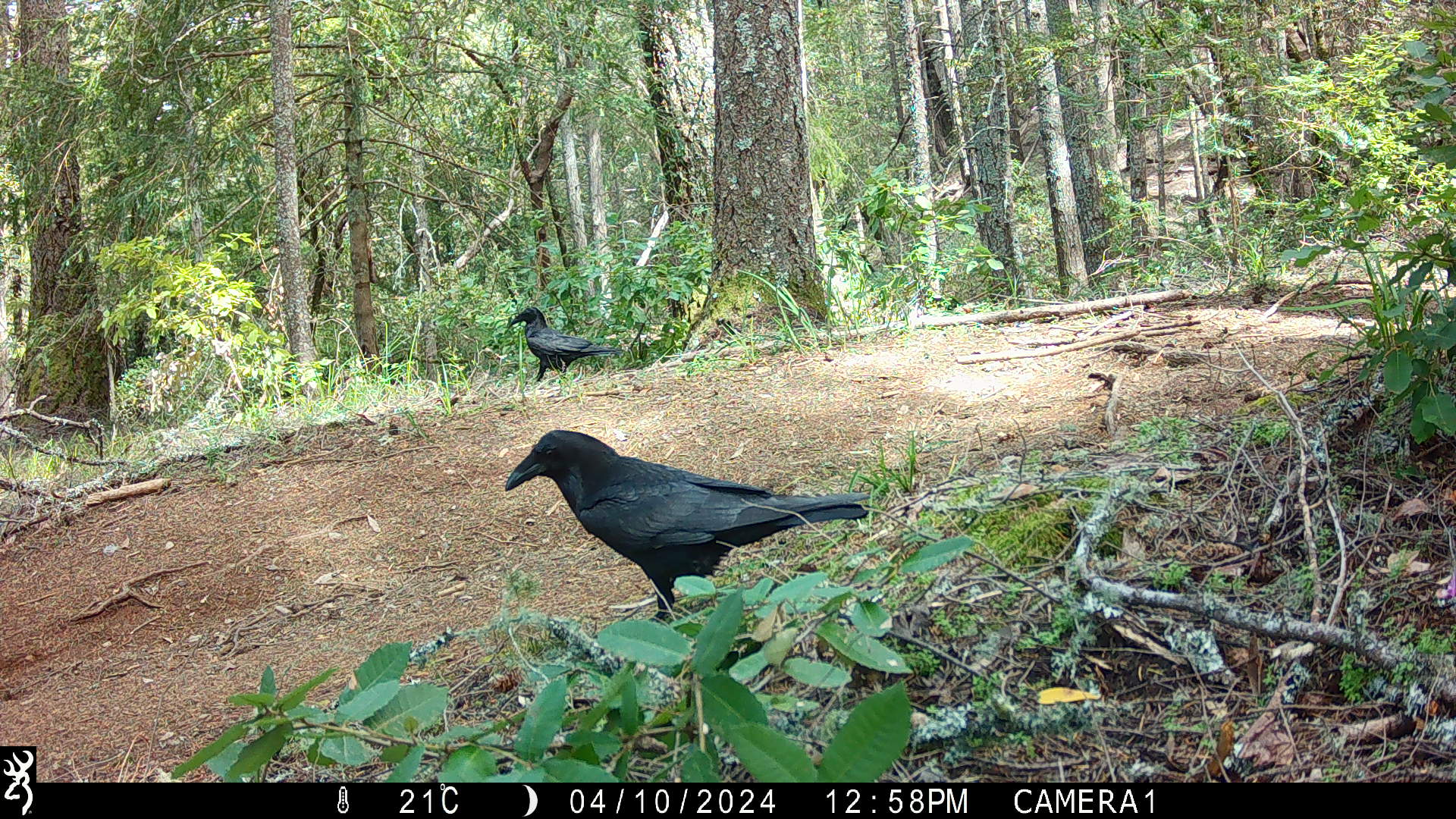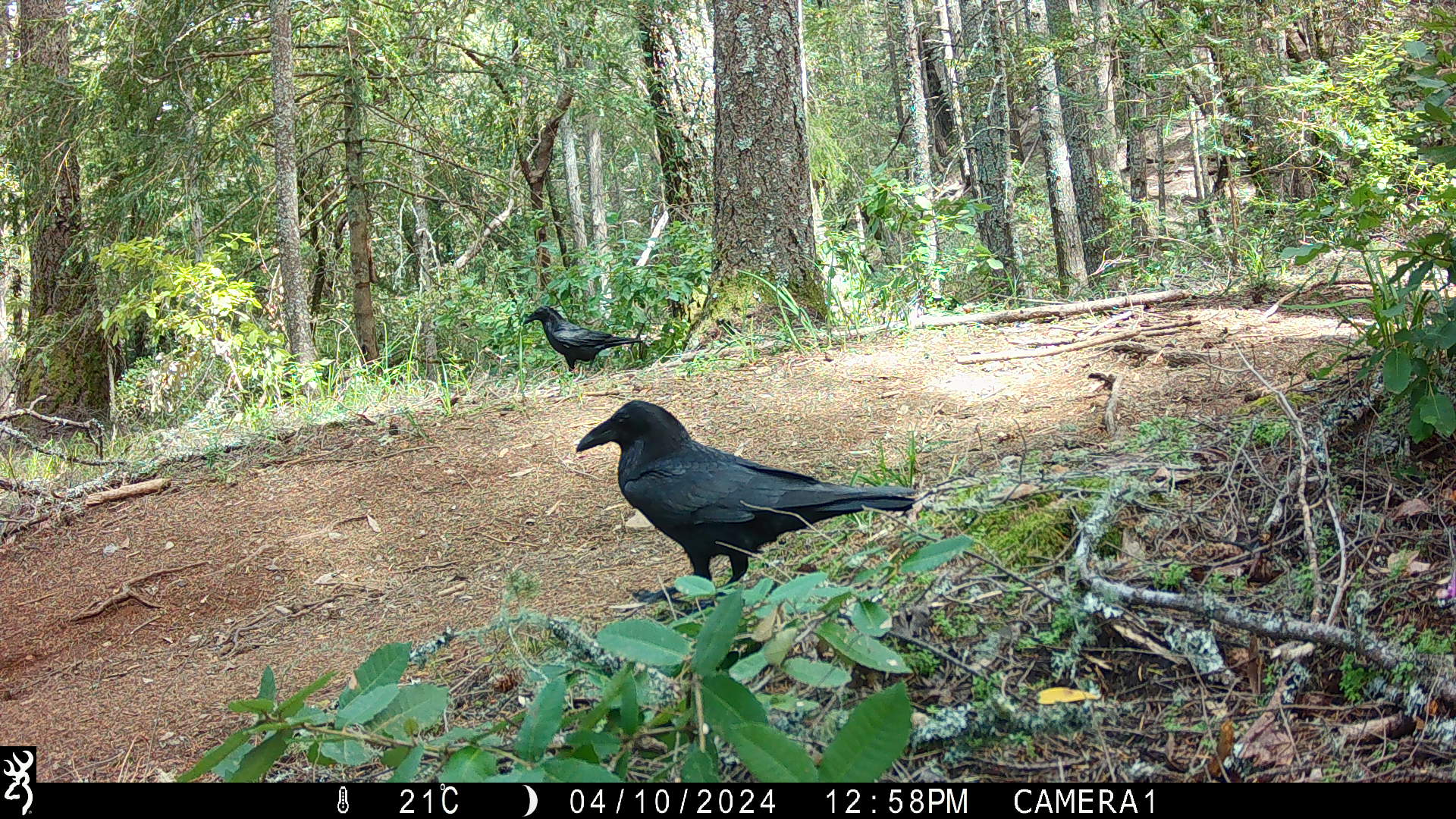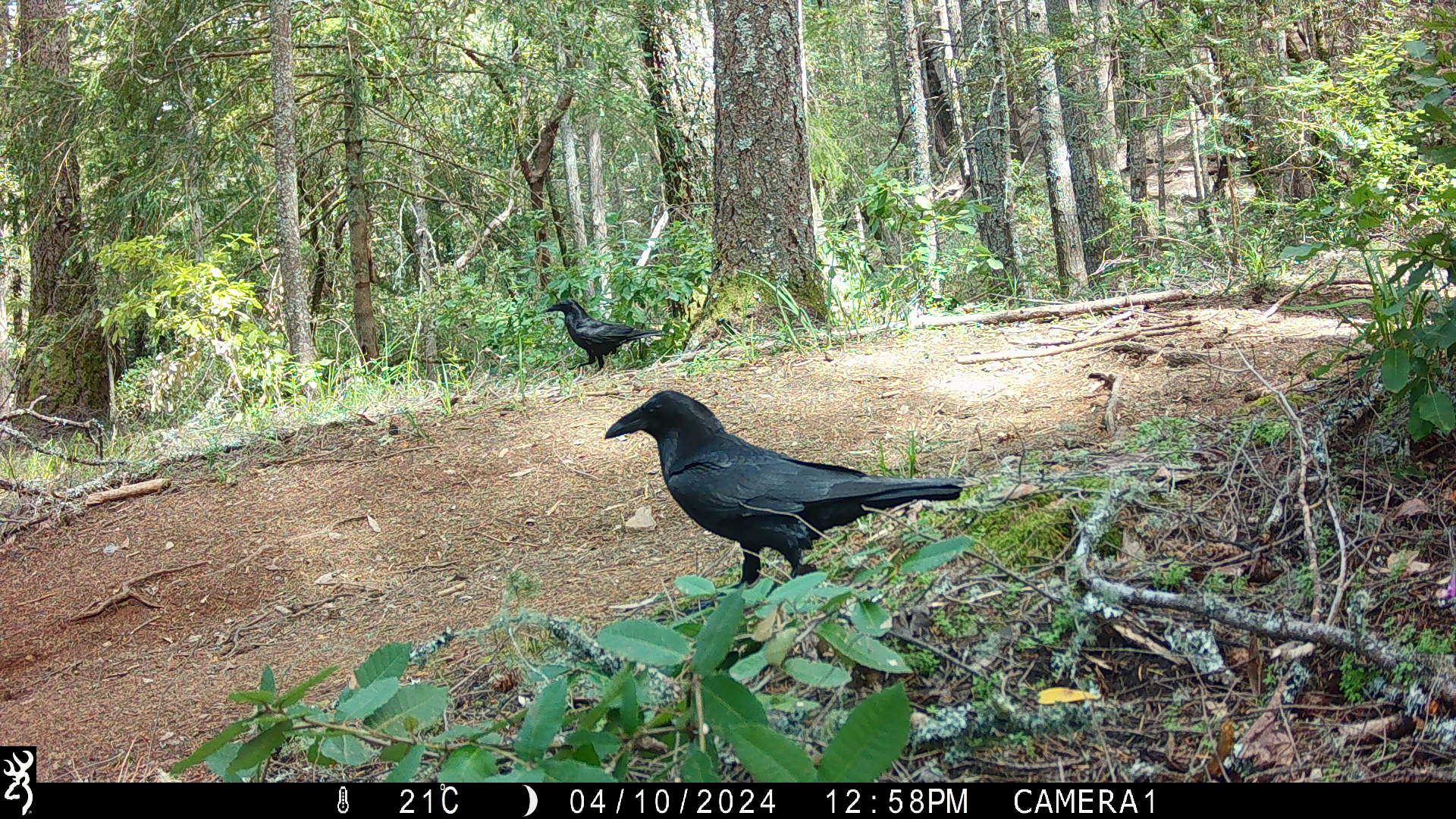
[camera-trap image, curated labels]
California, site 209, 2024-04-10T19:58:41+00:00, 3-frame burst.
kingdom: Animalia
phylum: Chordata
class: Aves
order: Passeriformes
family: Corvidae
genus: Corvus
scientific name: Corvus corax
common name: common raven